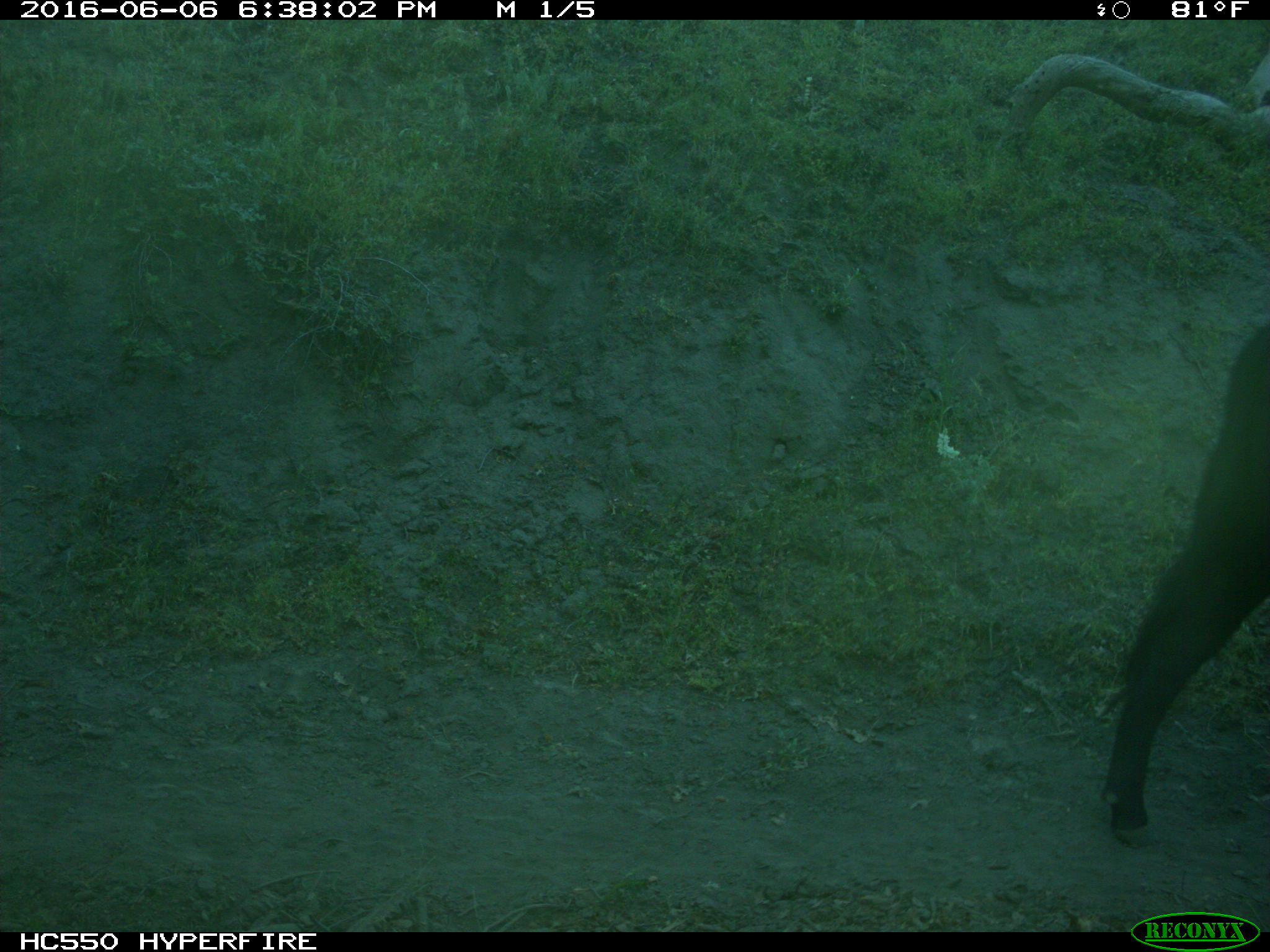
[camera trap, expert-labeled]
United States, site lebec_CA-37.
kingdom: Animalia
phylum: Chordata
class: Mammalia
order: Artiodactyla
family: Bovidae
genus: Bos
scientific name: Bos taurus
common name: domestic cow